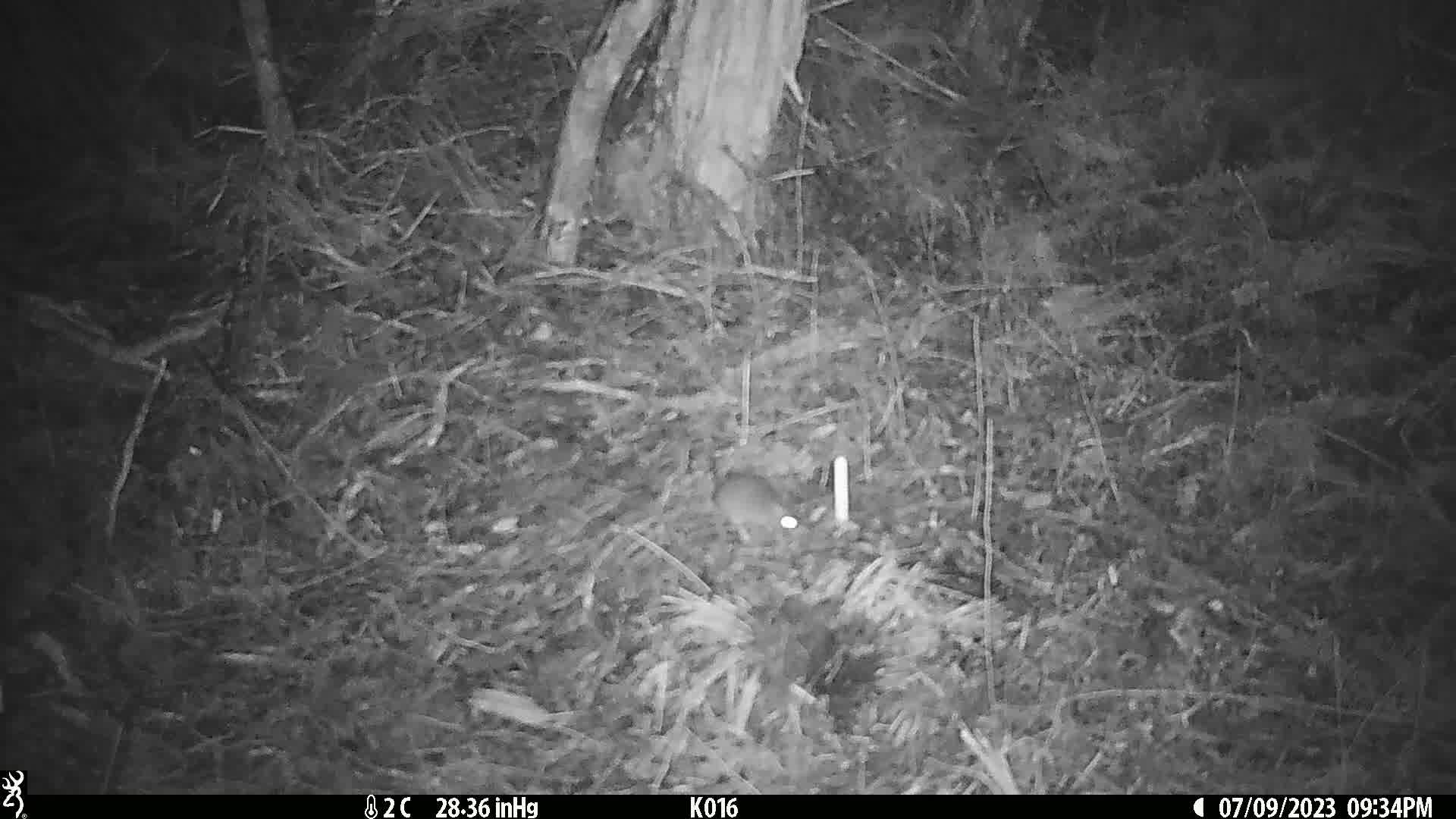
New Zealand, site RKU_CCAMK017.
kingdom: Animalia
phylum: Chordata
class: Mammalia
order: Rodentia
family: Muridae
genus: Rattus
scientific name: Rattus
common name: rat